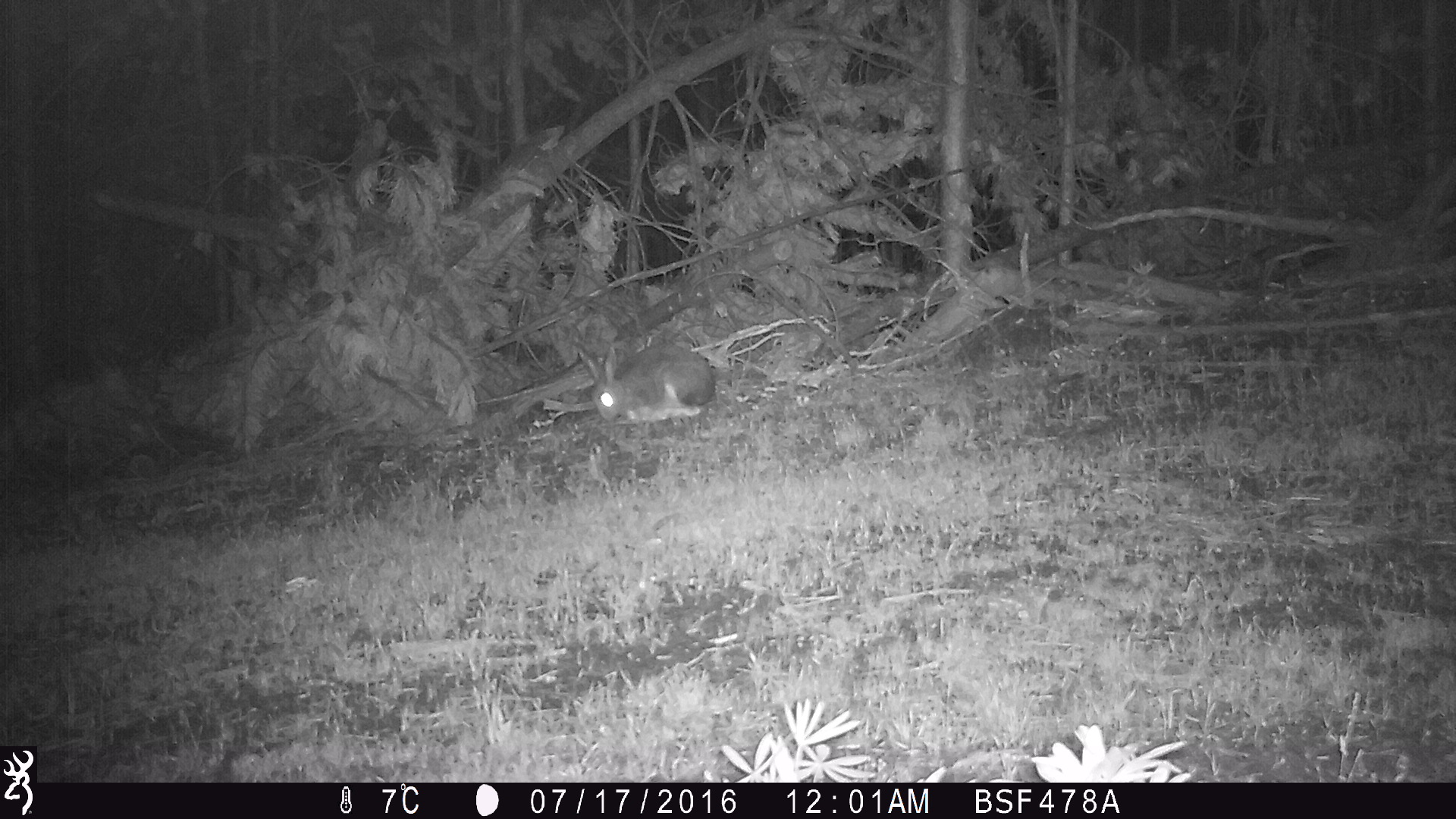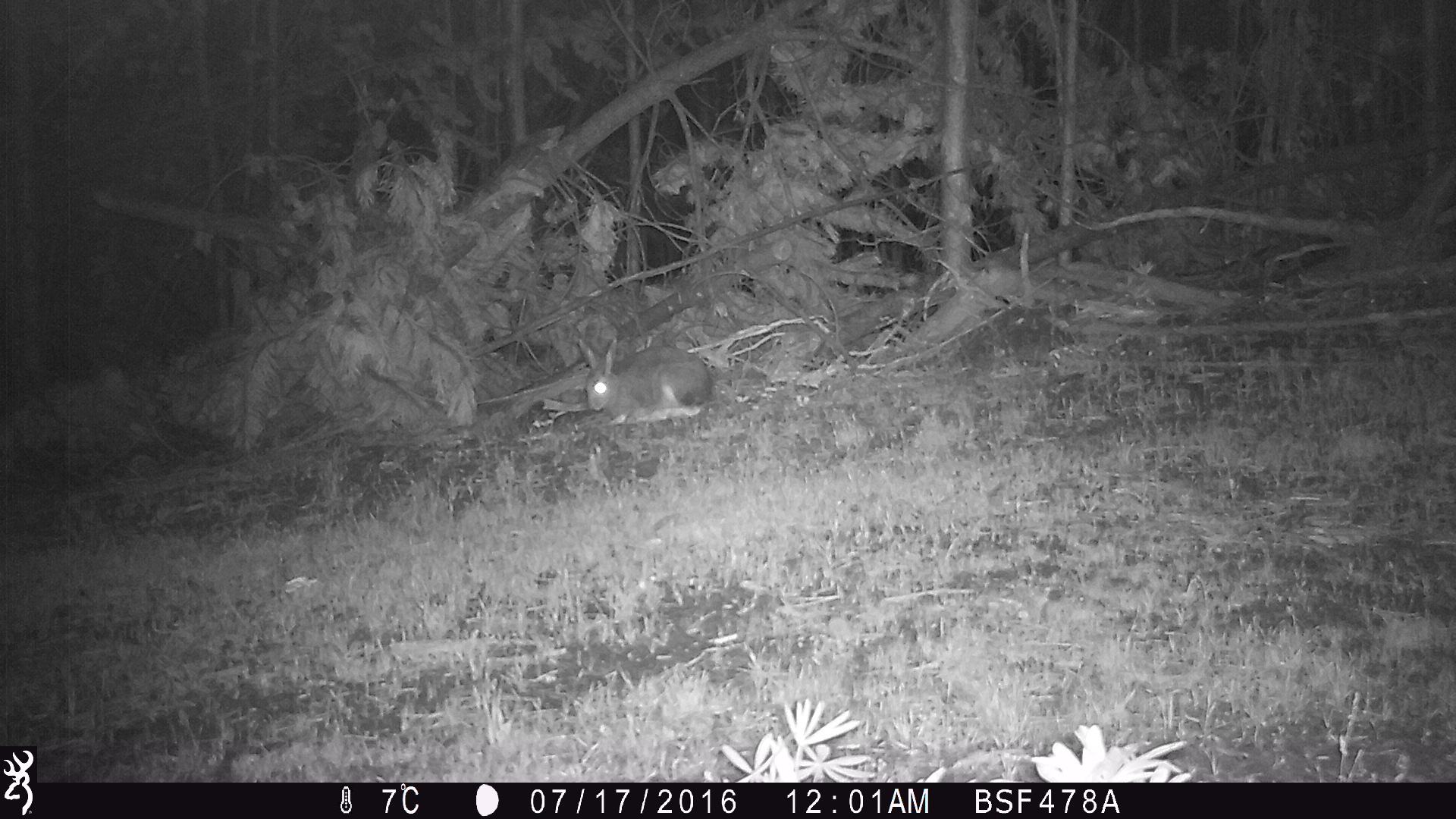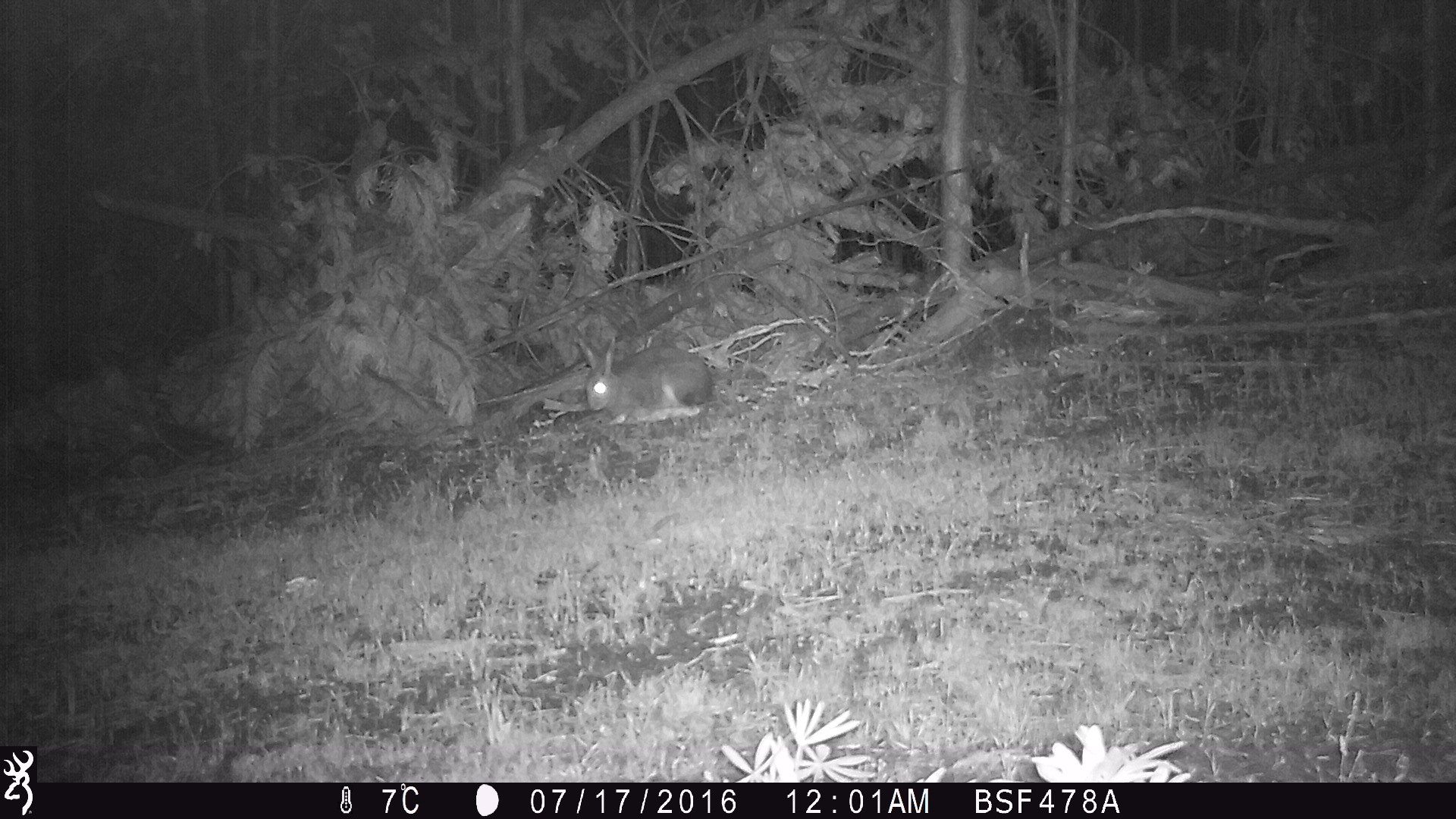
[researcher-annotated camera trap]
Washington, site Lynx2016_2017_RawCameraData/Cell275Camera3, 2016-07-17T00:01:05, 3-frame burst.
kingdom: Animalia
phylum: Chordata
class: Mammalia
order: Lagomorpha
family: Leporidae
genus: Lepus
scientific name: Lepus americanus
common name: snowshoe hare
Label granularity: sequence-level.